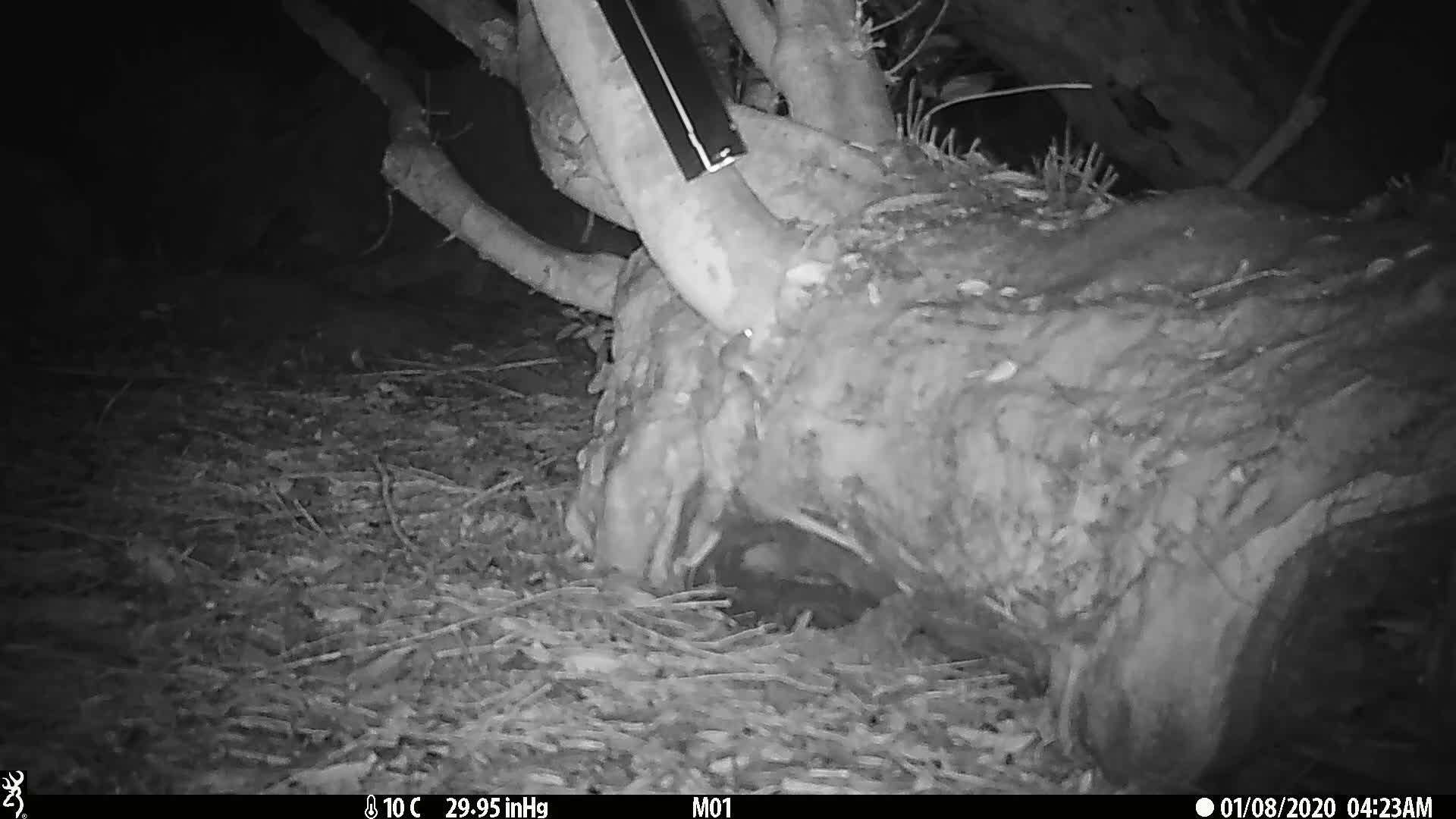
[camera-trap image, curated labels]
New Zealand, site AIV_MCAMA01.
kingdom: Animalia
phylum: Chordata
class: Mammalia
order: Rodentia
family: Muridae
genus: Mus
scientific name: Mus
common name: mouse